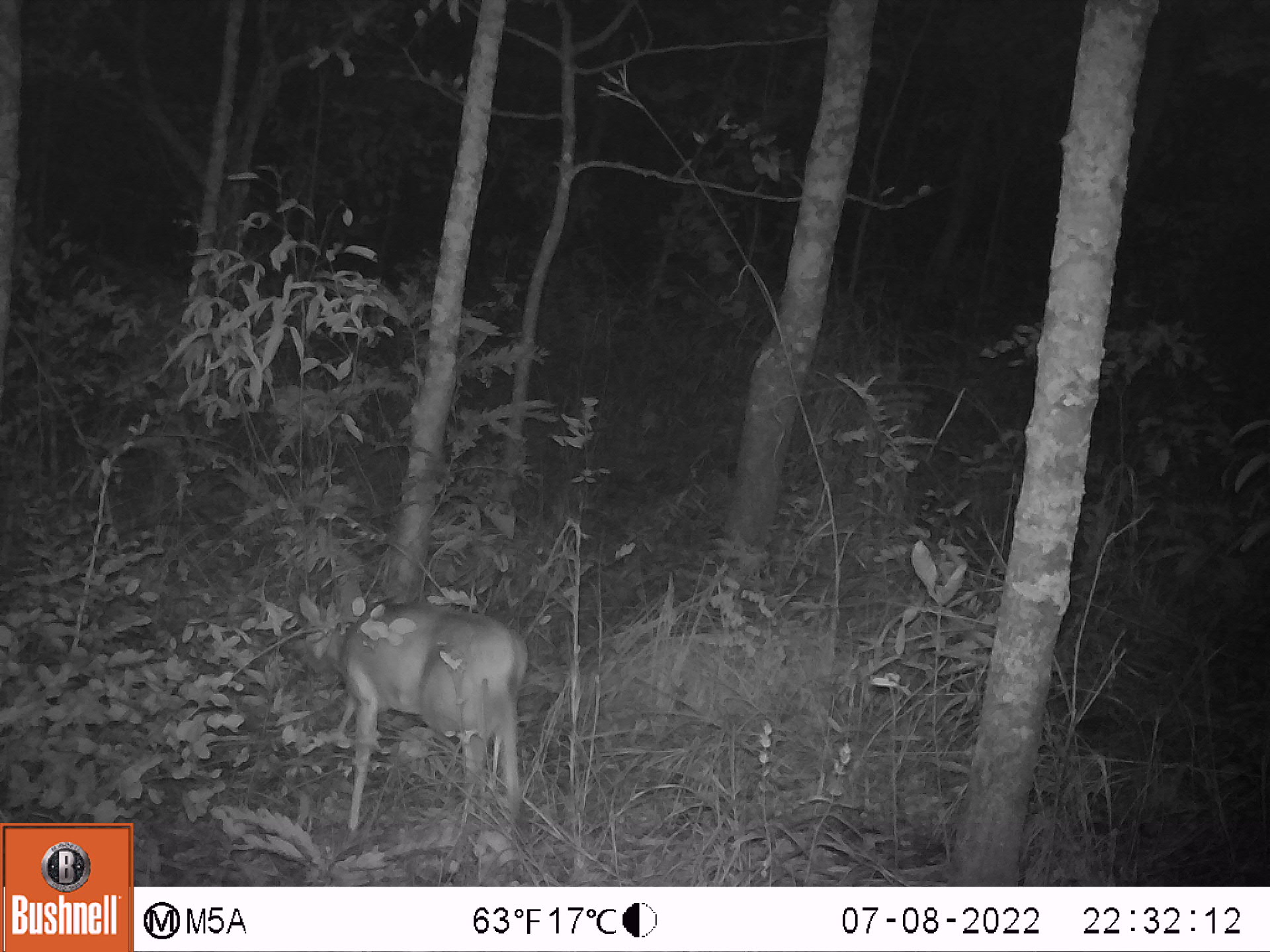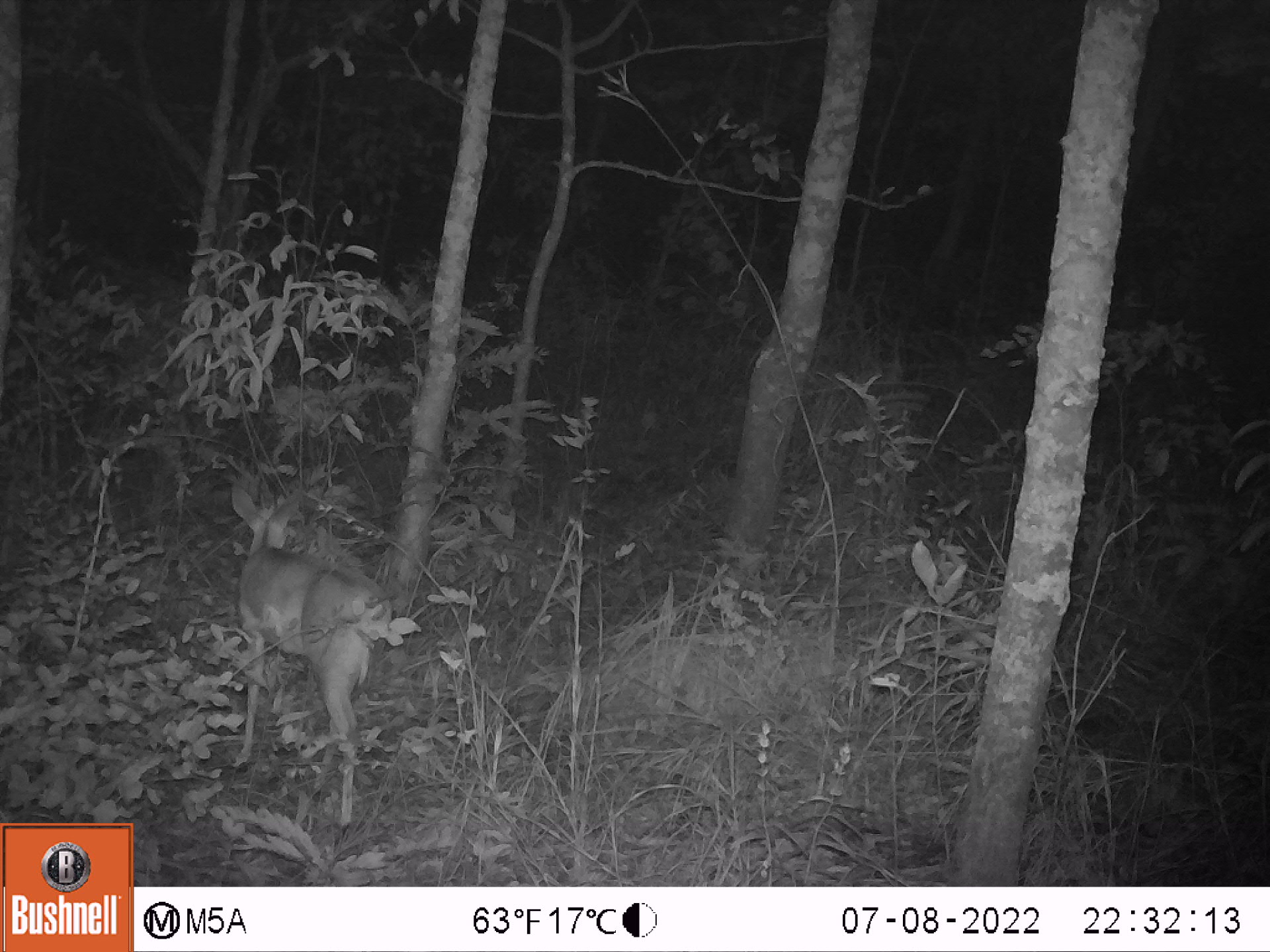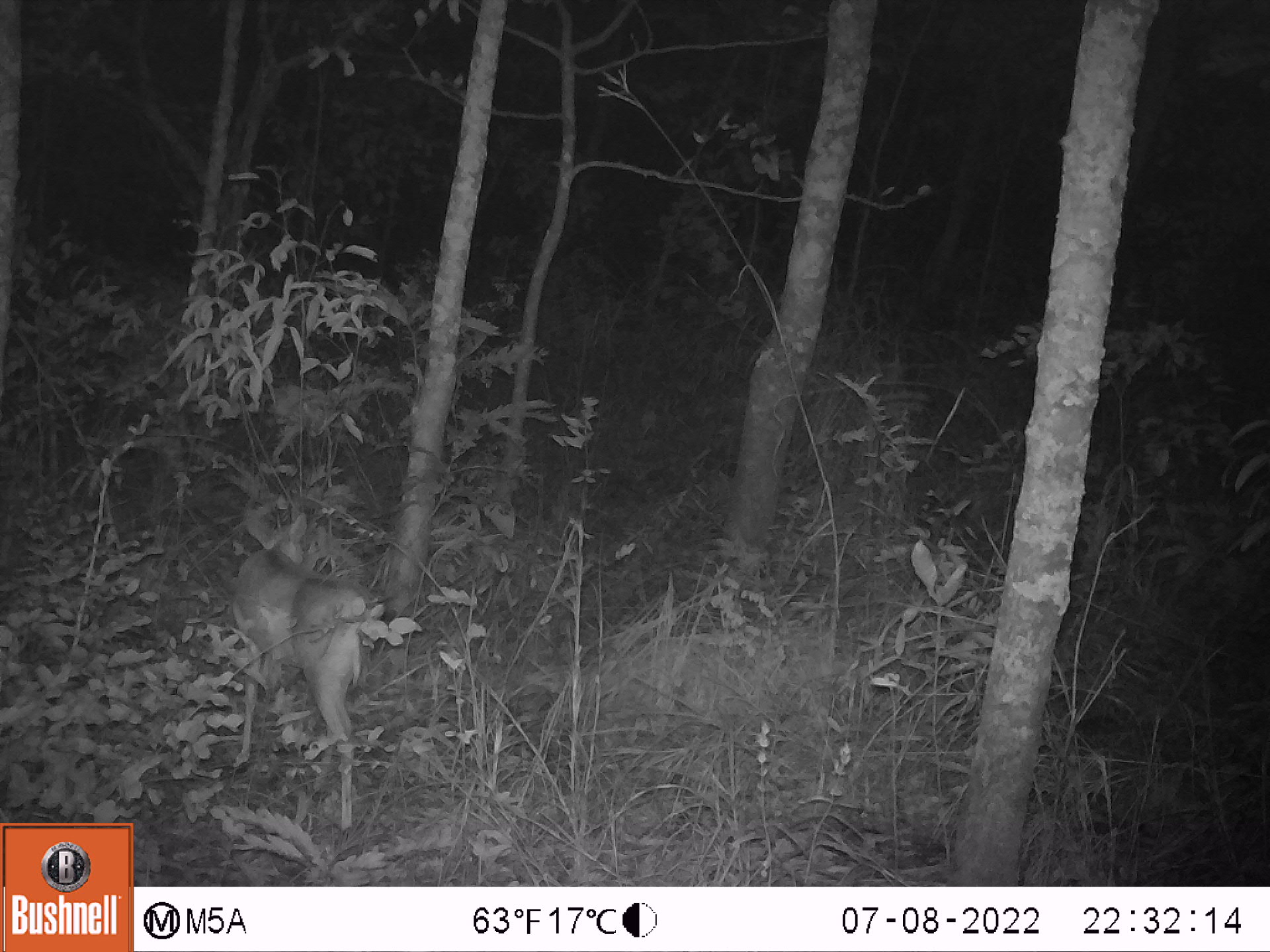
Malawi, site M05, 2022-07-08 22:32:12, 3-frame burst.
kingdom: Animalia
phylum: Chordata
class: Mammalia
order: Artiodactyla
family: Bovidae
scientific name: Antilopinae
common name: small antelope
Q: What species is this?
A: Small antelope (Antilopinae).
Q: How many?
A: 1.